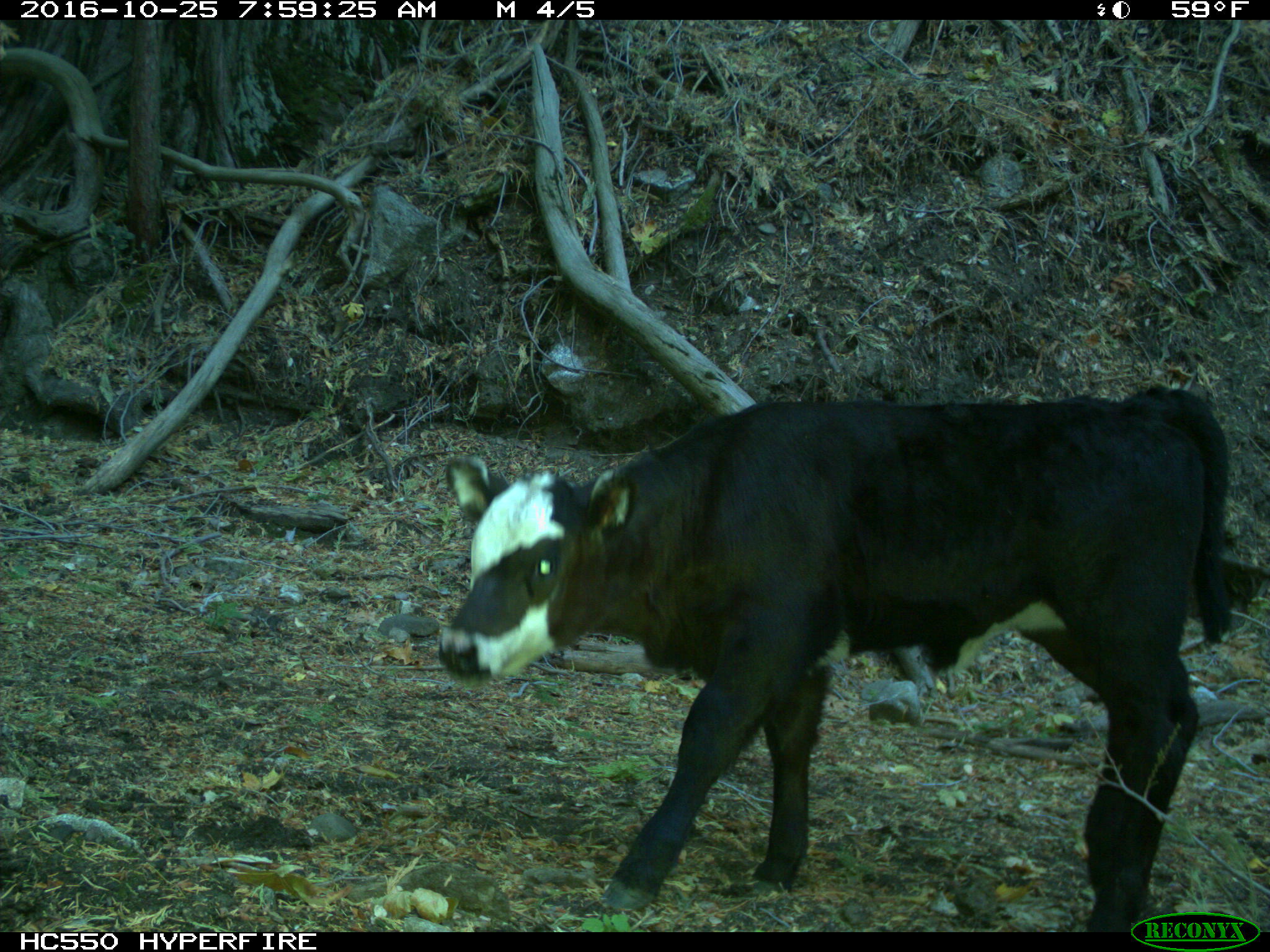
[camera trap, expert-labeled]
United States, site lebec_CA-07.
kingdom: Animalia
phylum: Chordata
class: Mammalia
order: Artiodactyla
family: Bovidae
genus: Bos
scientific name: Bos taurus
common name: domestic cow